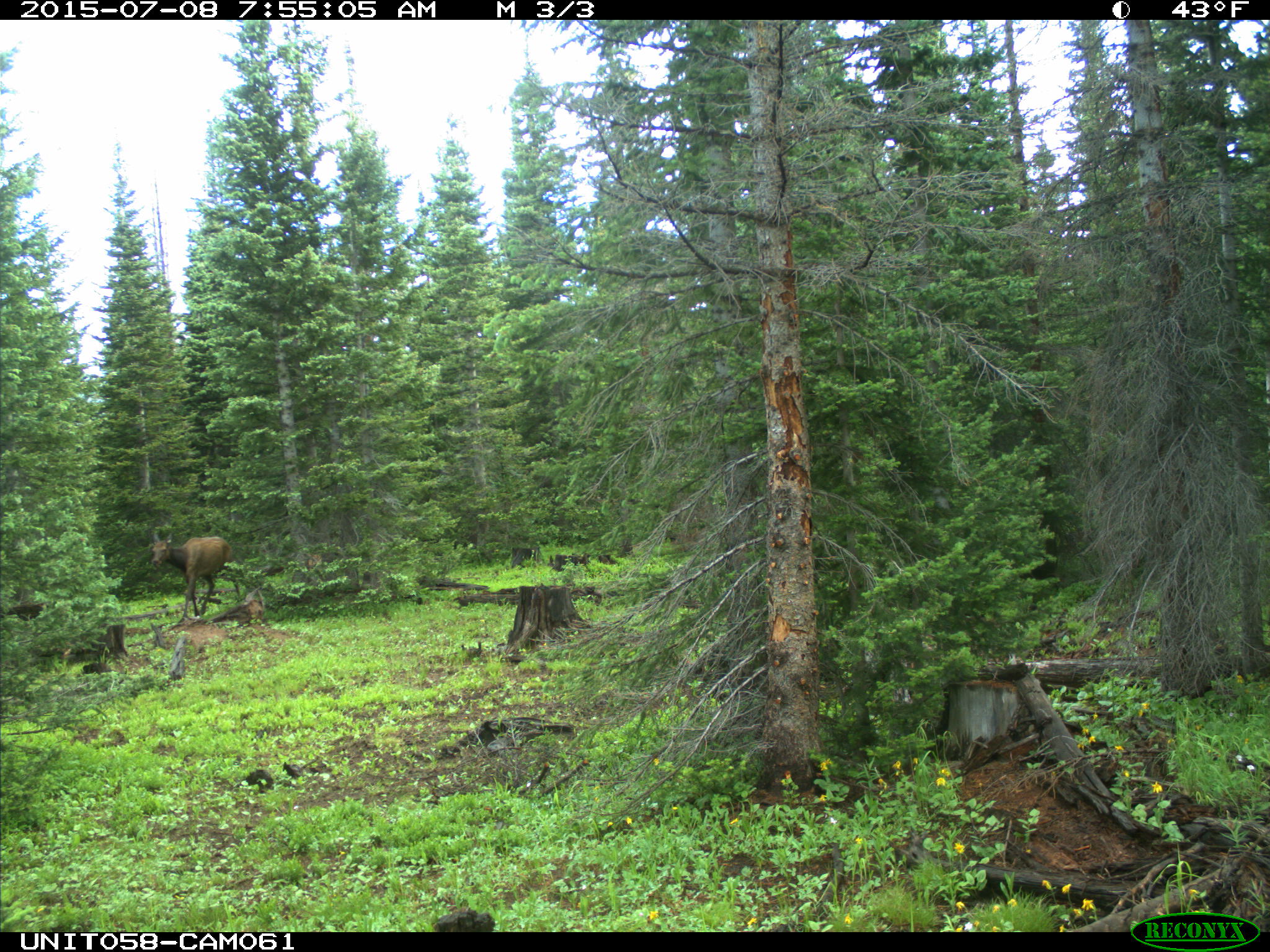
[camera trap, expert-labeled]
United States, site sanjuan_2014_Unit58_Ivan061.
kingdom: Animalia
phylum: Chordata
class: Mammalia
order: Artiodactyla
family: Cervidae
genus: Cervus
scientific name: Cervus elaphus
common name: red deer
Cervus elaphus (red deer).